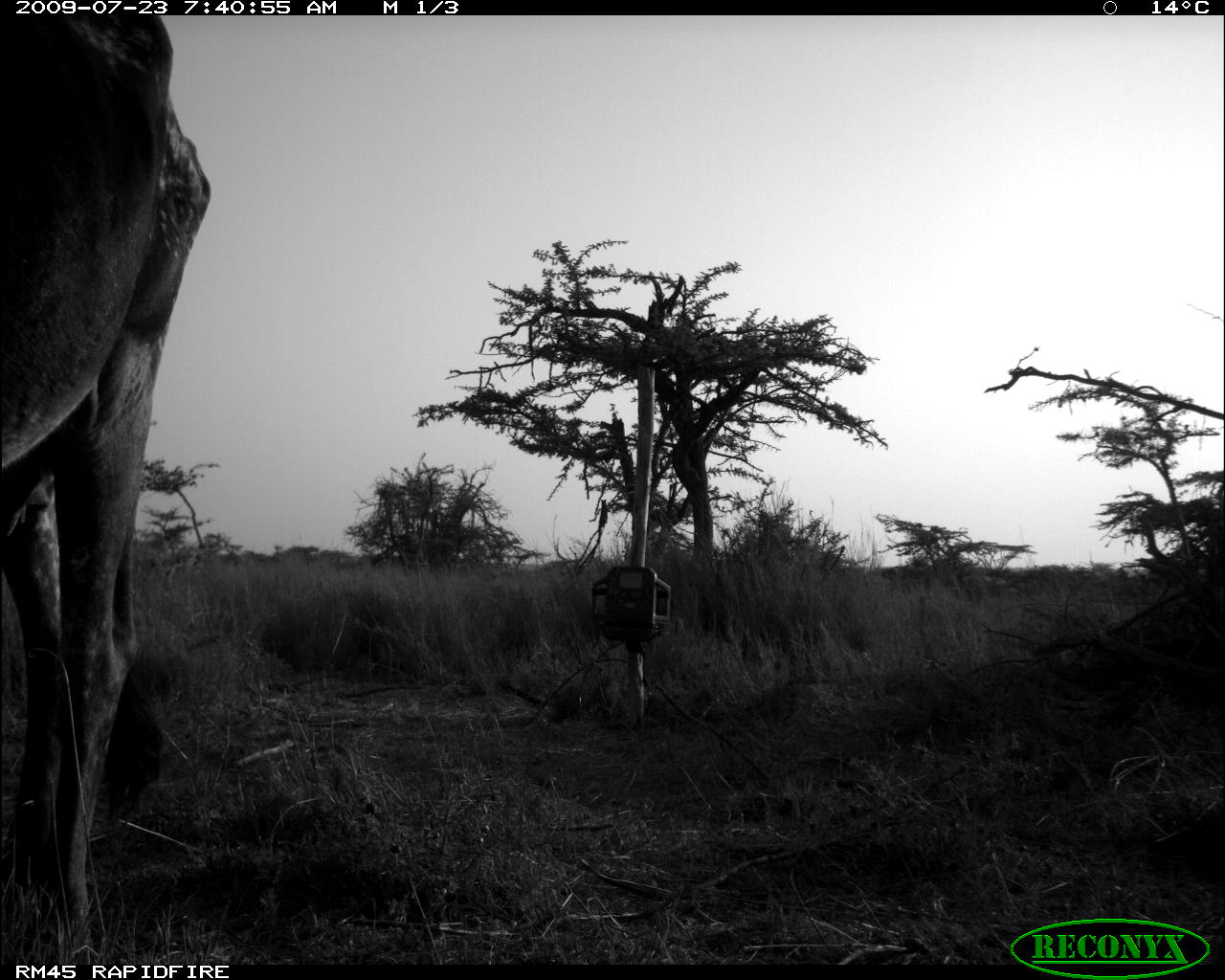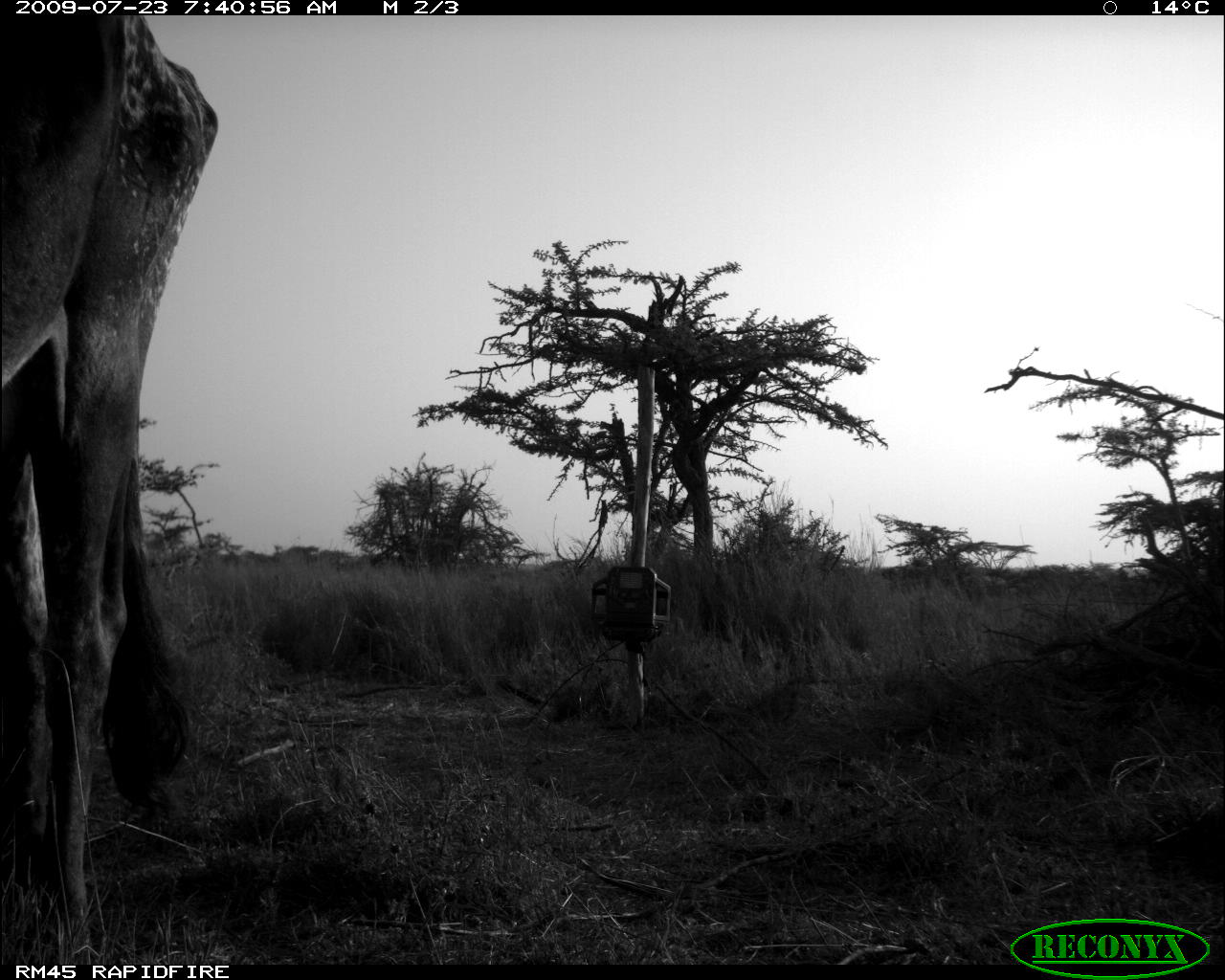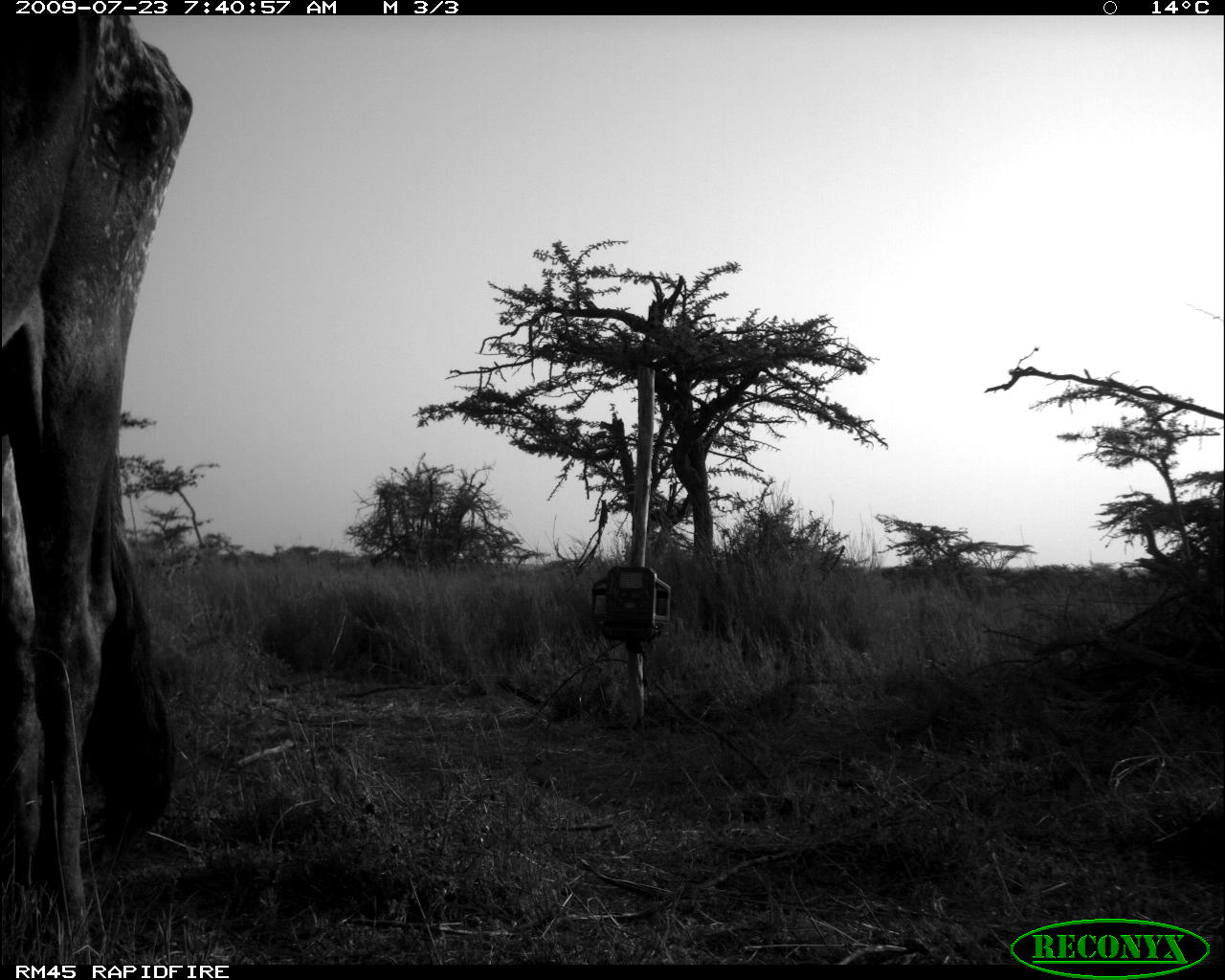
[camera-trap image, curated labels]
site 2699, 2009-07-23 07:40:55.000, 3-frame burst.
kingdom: Animalia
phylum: Chordata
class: Mammalia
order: Artiodactyla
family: Bovidae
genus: Bos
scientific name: Bos taurus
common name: domestic cattle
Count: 1.